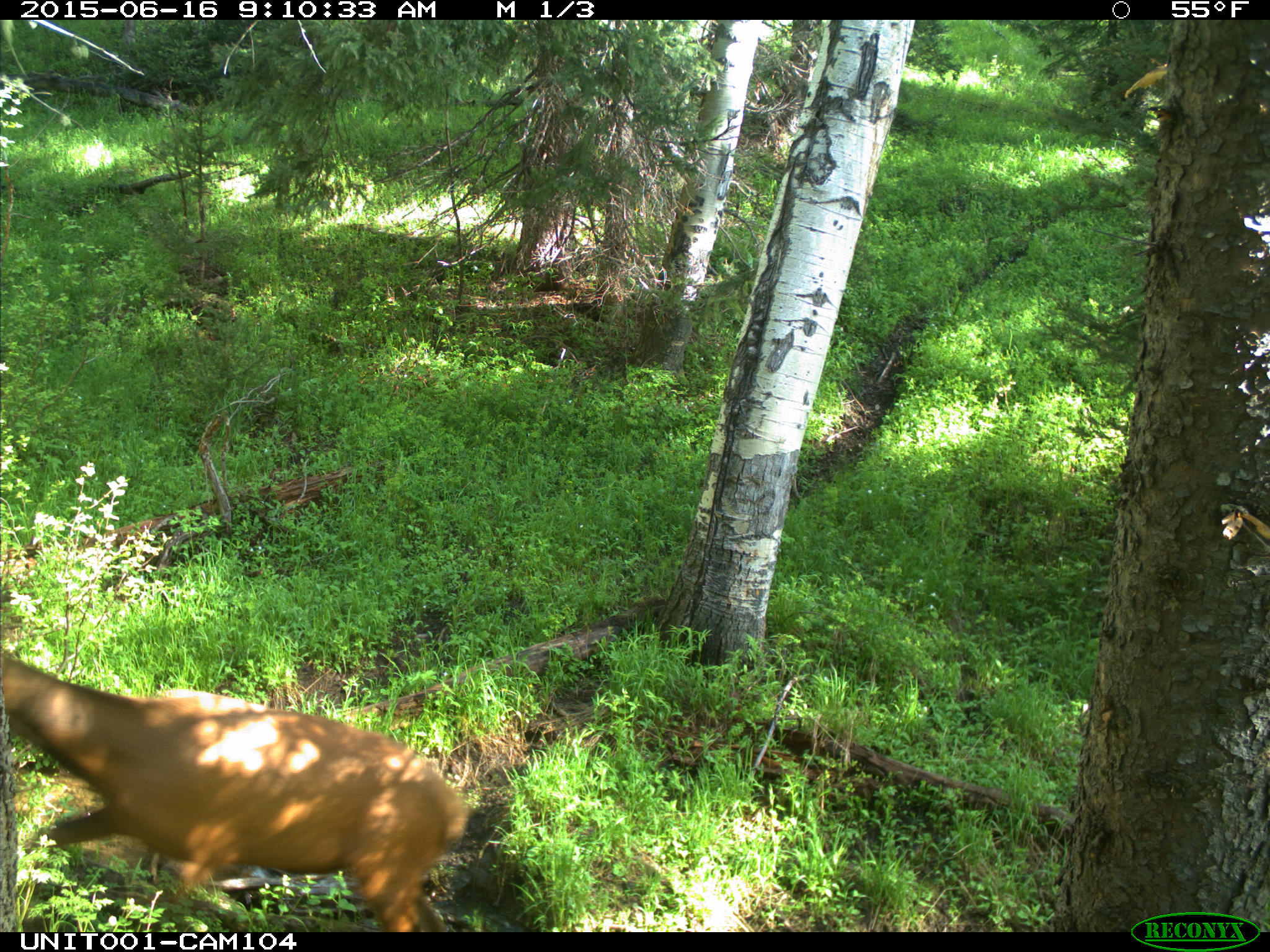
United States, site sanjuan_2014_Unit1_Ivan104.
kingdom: Animalia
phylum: Chordata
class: Mammalia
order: Artiodactyla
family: Cervidae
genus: Cervus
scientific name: Cervus elaphus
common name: red deer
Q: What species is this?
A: Cervus elaphus (red deer).